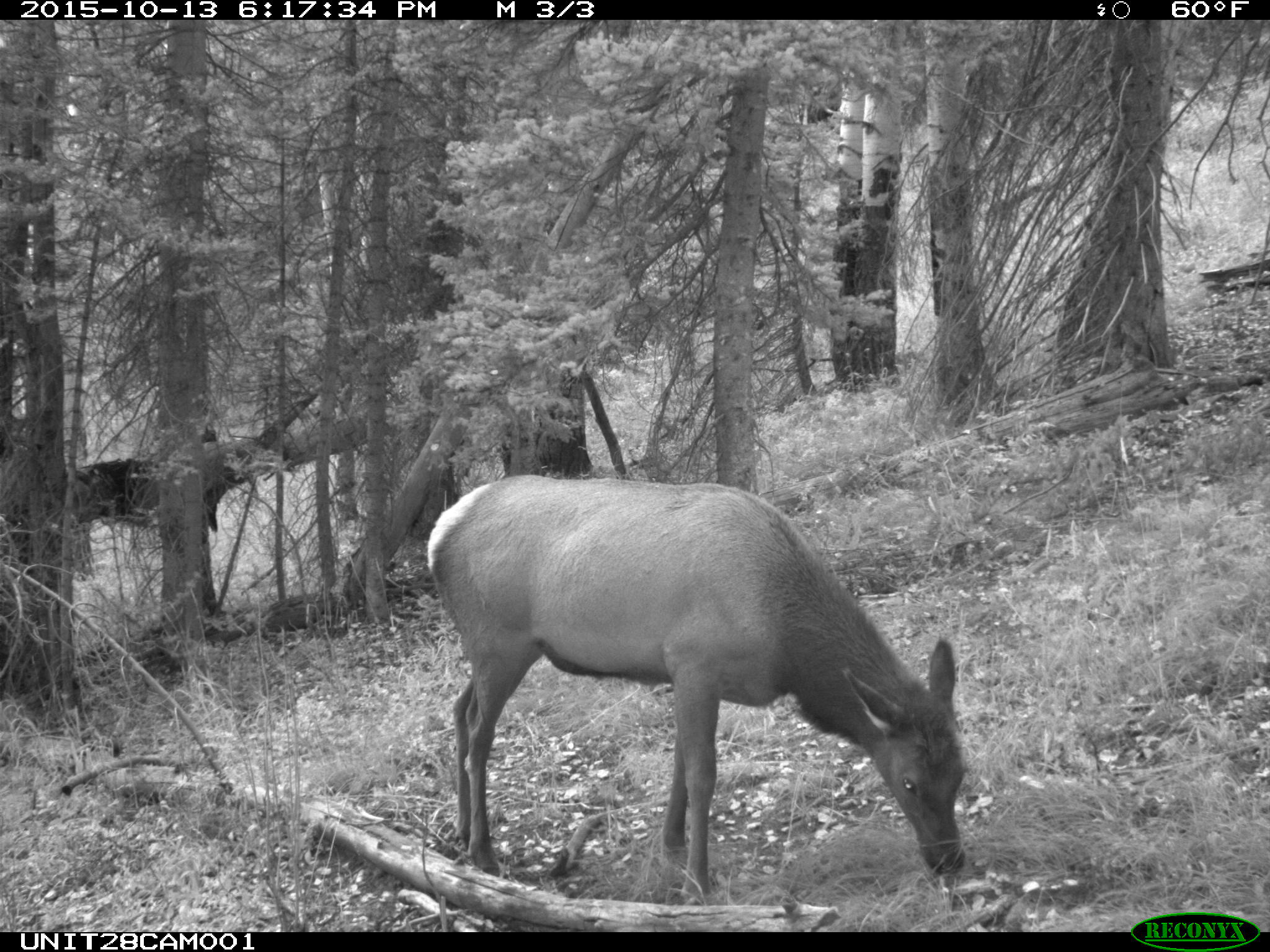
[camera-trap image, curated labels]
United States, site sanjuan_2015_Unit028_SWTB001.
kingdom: Animalia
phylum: Chordata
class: Mammalia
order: Artiodactyla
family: Cervidae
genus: Cervus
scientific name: Cervus elaphus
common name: red deer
Cervus elaphus (red deer).